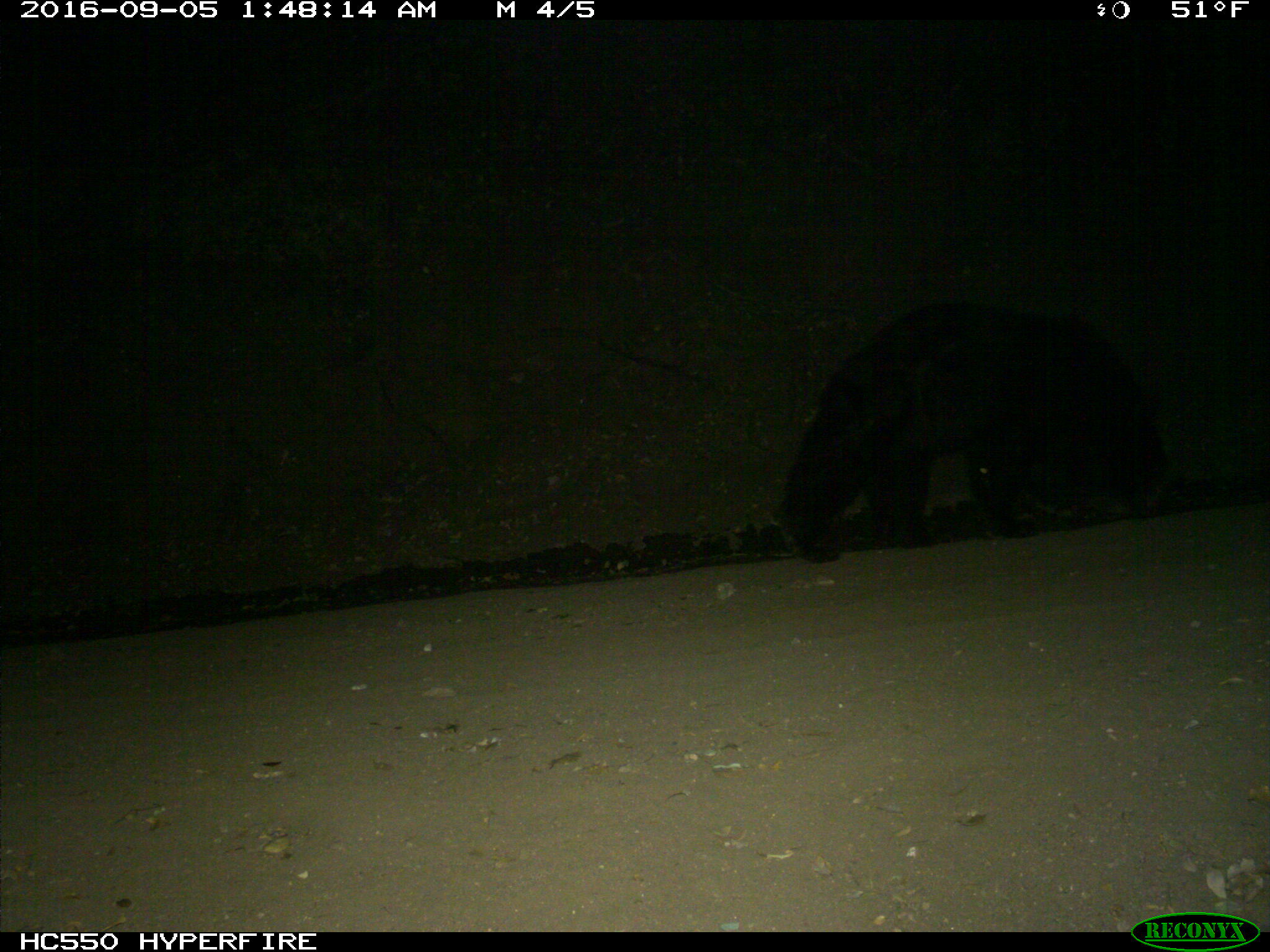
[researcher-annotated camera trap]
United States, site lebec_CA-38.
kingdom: Animalia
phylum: Chordata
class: Mammalia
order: Carnivora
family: Ursidae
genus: Ursus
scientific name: Ursus americanus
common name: american black bear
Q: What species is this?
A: Ursus americanus (american black bear).